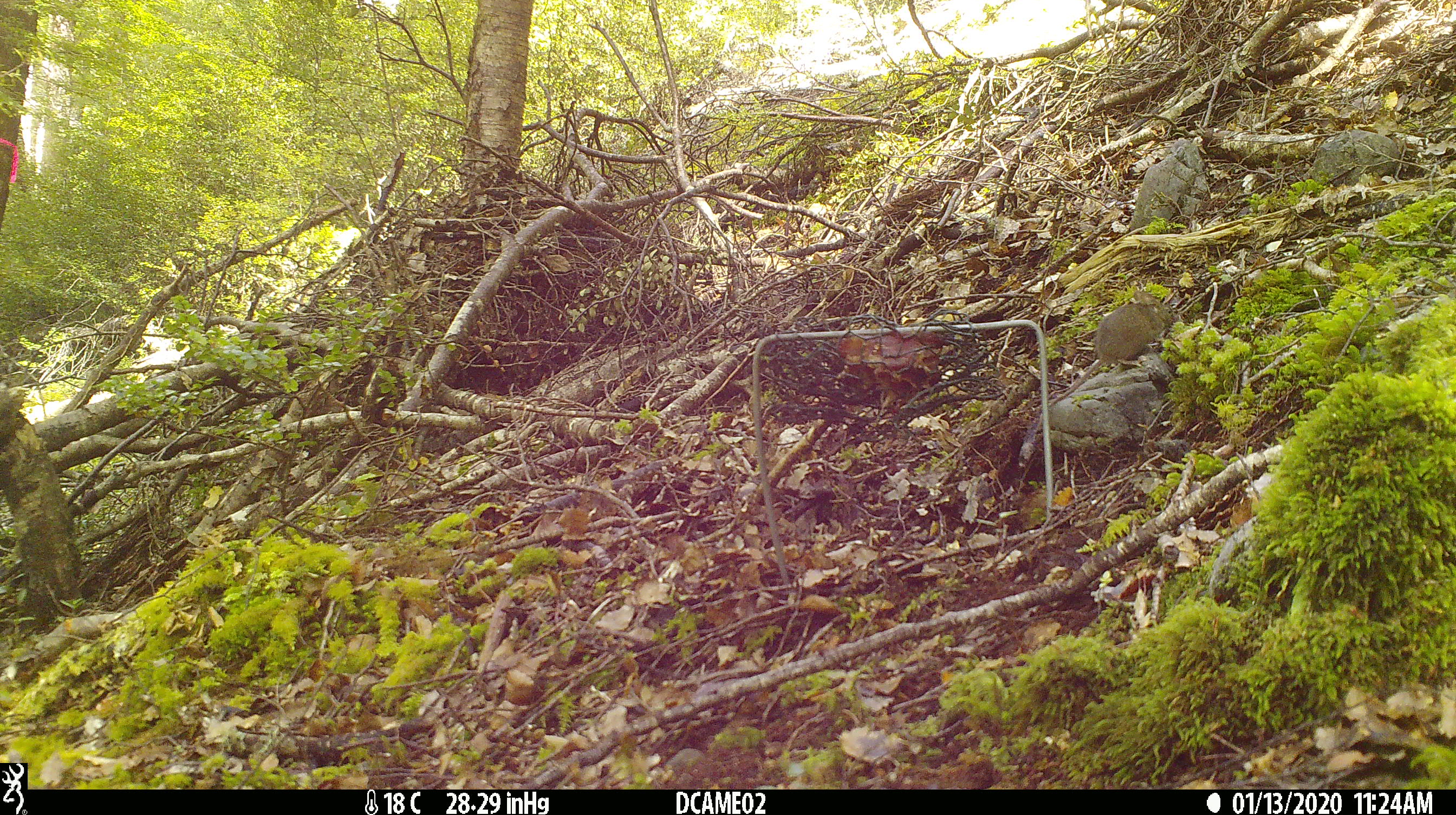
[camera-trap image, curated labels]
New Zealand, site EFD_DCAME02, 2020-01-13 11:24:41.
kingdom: Animalia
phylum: Chordata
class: Mammalia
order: Rodentia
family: Muridae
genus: Mus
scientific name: Mus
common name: mouse